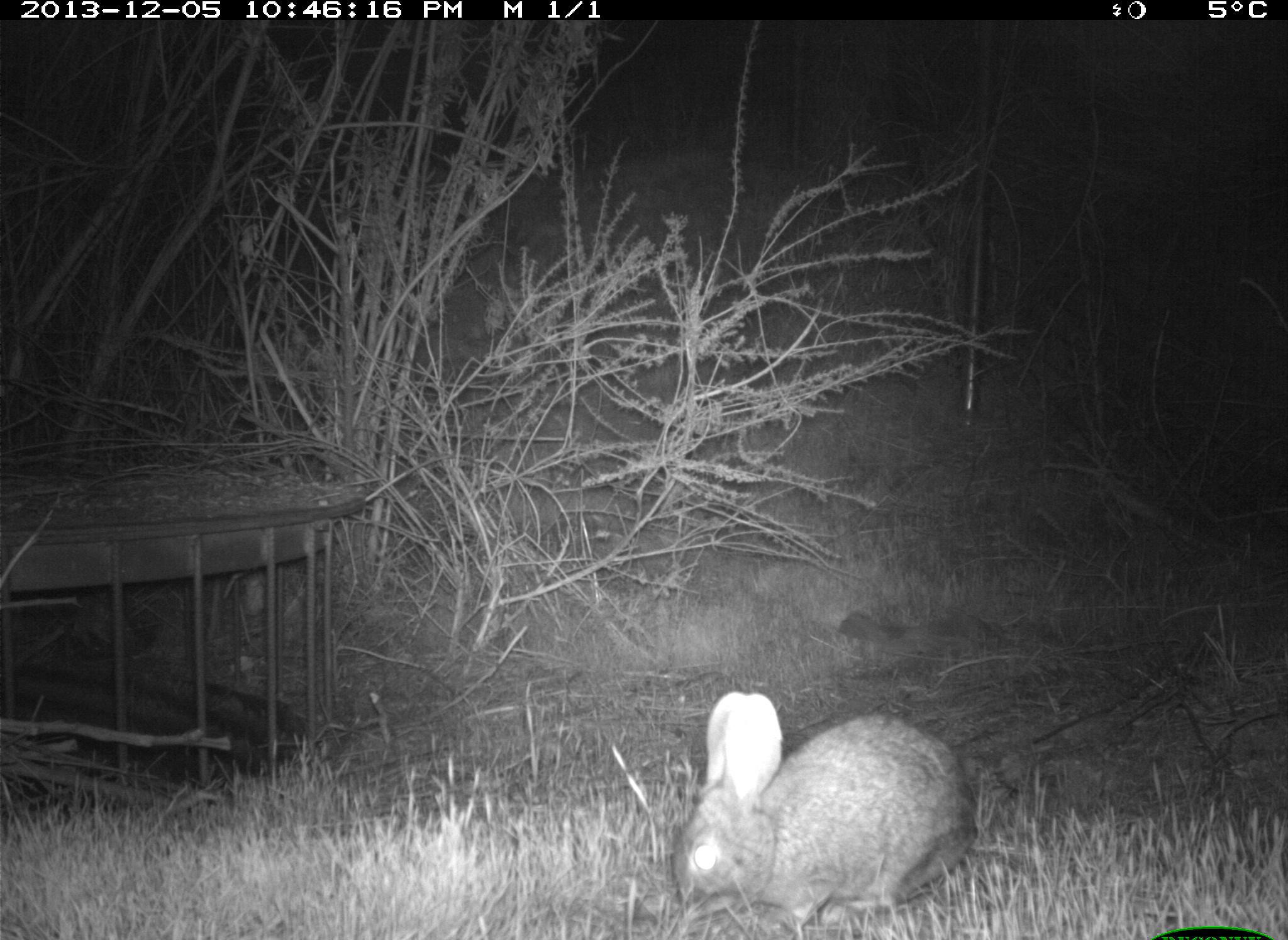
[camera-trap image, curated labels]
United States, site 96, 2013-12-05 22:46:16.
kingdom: Animalia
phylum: Chordata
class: Mammalia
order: Lagomorpha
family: Leporidae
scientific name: Leporidae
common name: rabbits and hares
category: rabbit